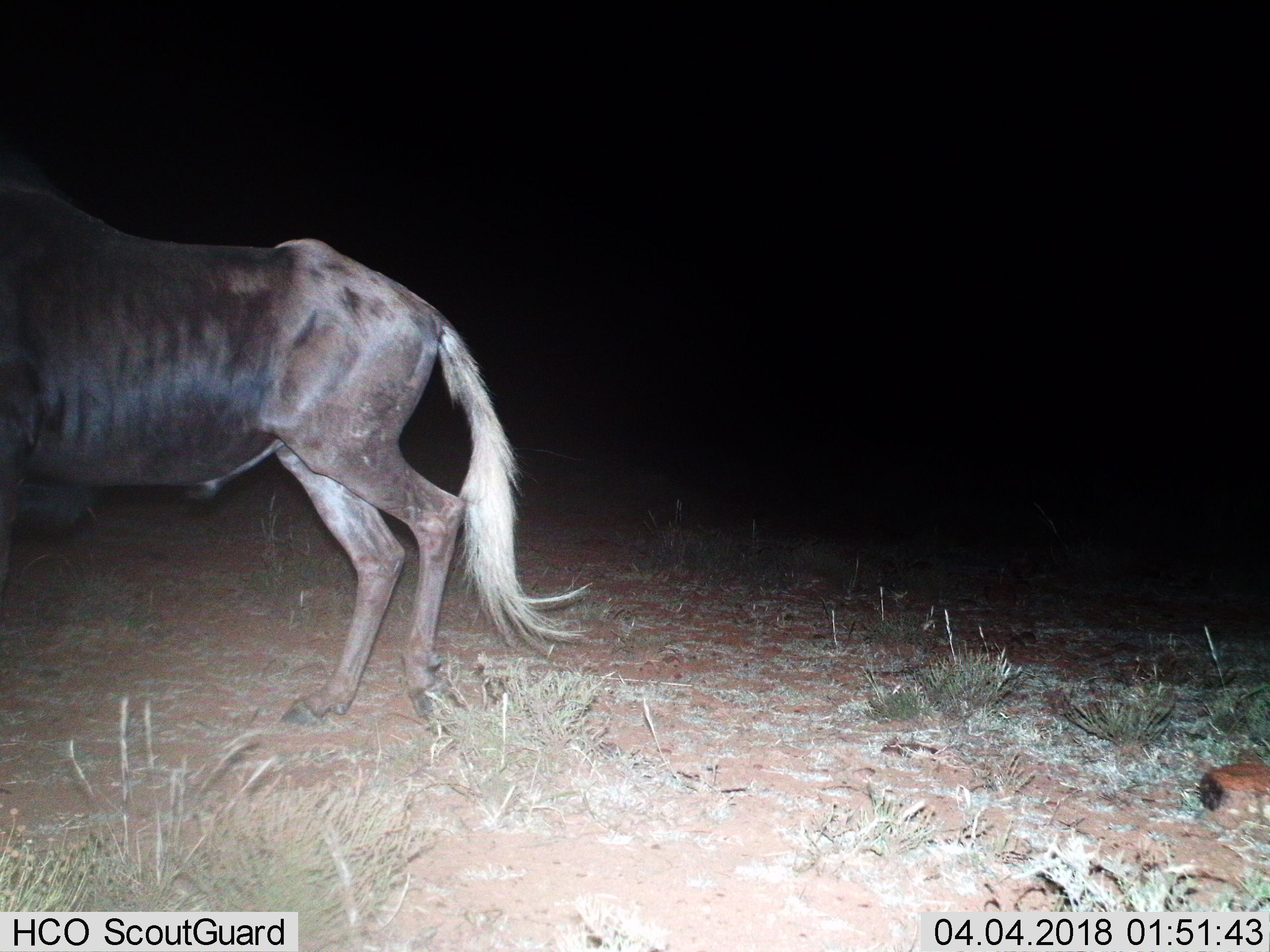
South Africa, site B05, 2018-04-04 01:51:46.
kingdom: Animalia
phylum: Chordata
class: Mammalia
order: Artiodactyla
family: Bovidae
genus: Connochaetes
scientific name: Connochaetes gnou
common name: black wildebeest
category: wildebeestblack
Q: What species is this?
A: Wildebeestblack (black wildebeest) (Connochaetes gnou).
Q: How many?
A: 1.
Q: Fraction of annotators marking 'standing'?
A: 33%.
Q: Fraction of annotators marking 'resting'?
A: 0%.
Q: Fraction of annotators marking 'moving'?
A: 67%.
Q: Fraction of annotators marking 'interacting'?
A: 0%.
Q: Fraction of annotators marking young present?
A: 0%.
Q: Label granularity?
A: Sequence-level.